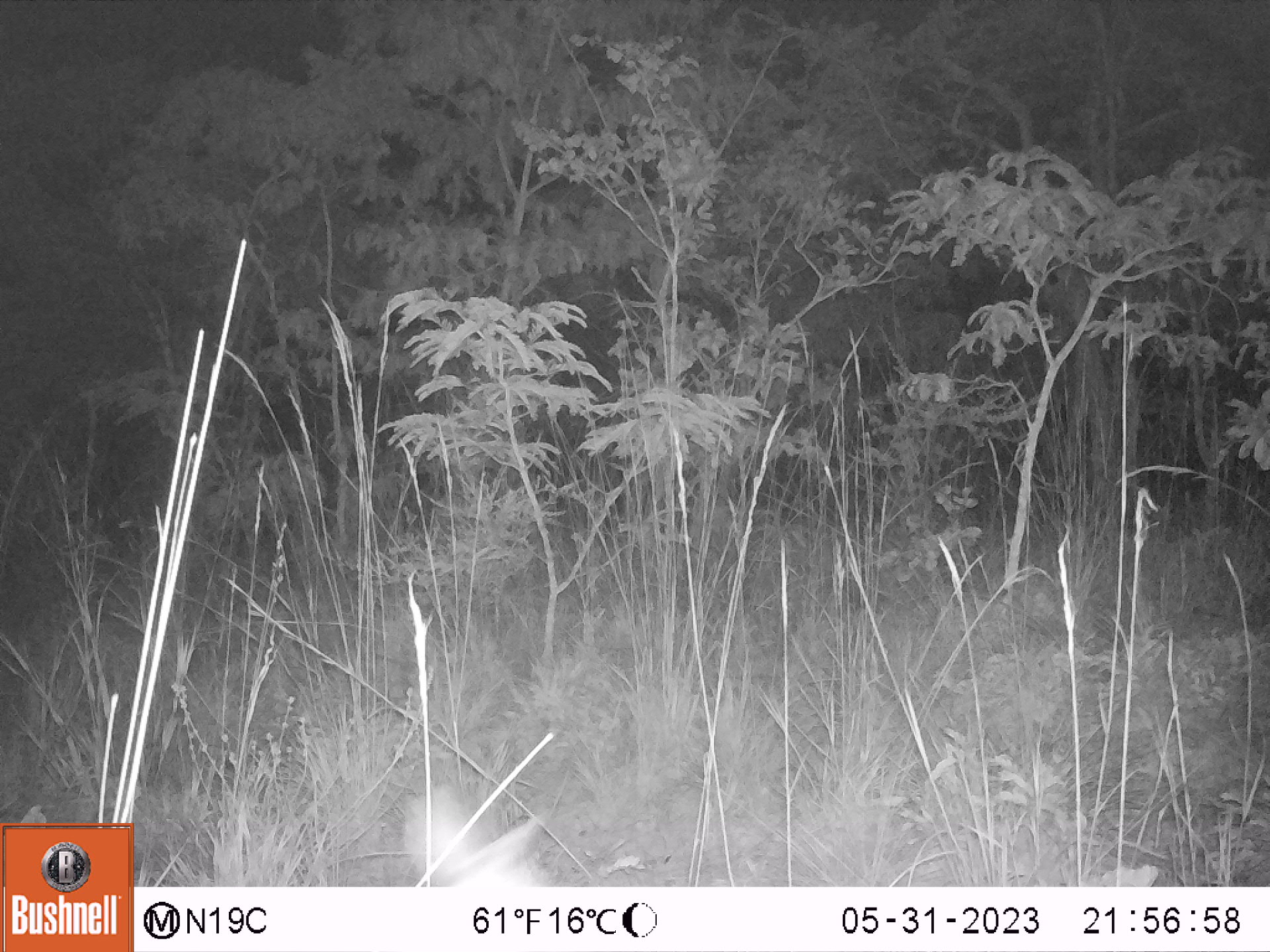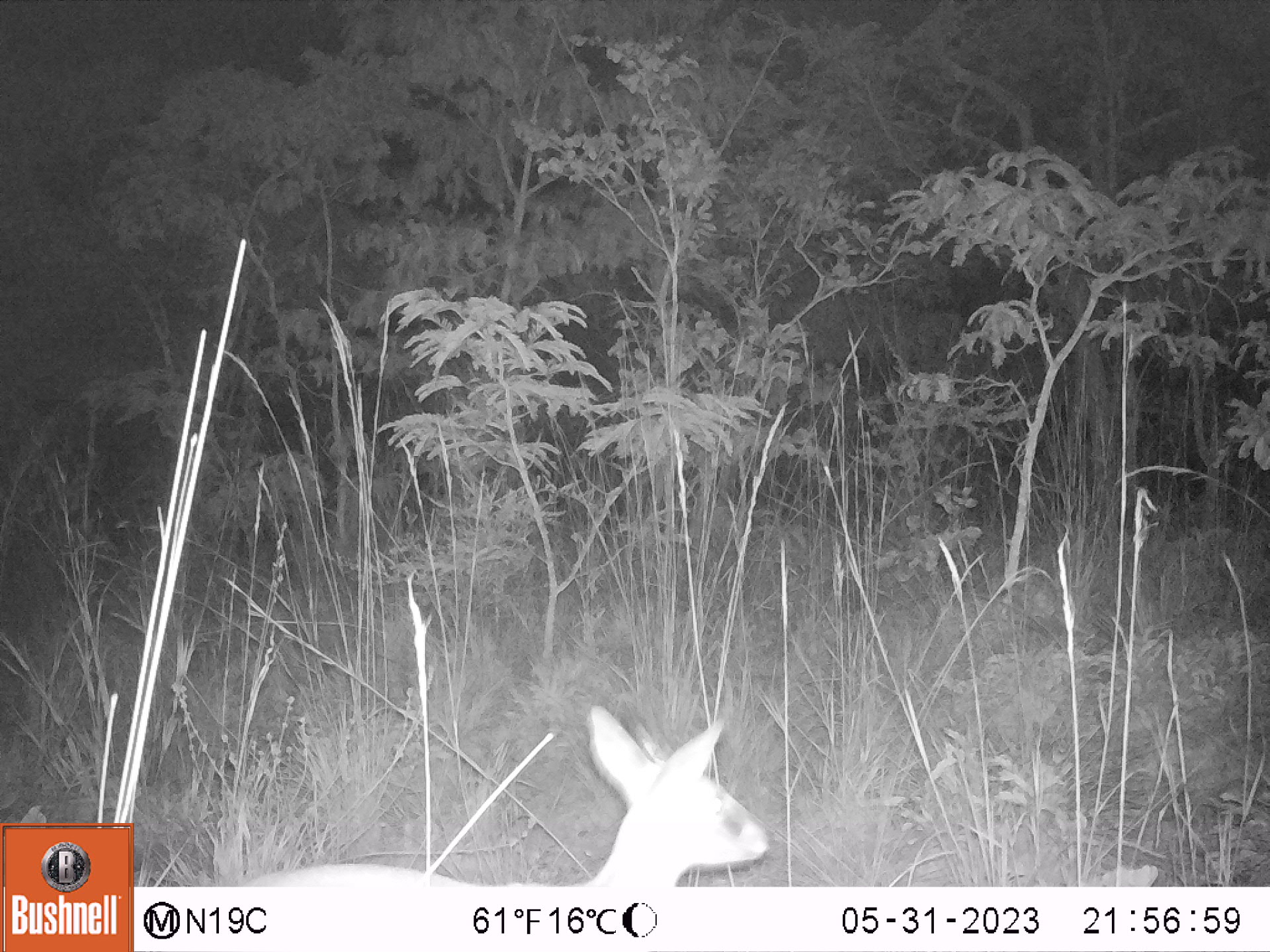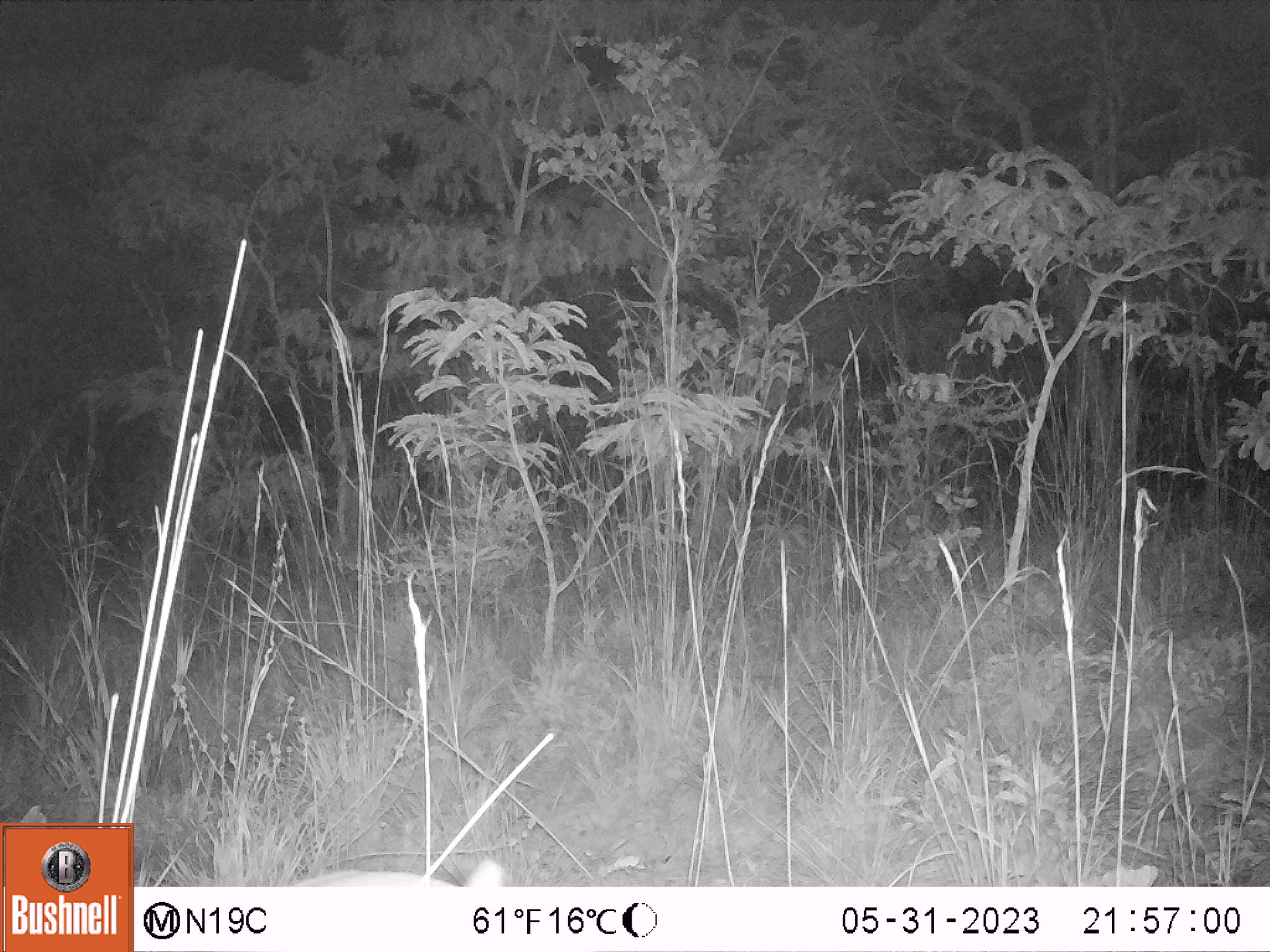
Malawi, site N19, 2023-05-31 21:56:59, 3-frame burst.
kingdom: Animalia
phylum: Chordata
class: Mammalia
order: Artiodactyla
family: Bovidae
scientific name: Antilopinae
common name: small antelope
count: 1